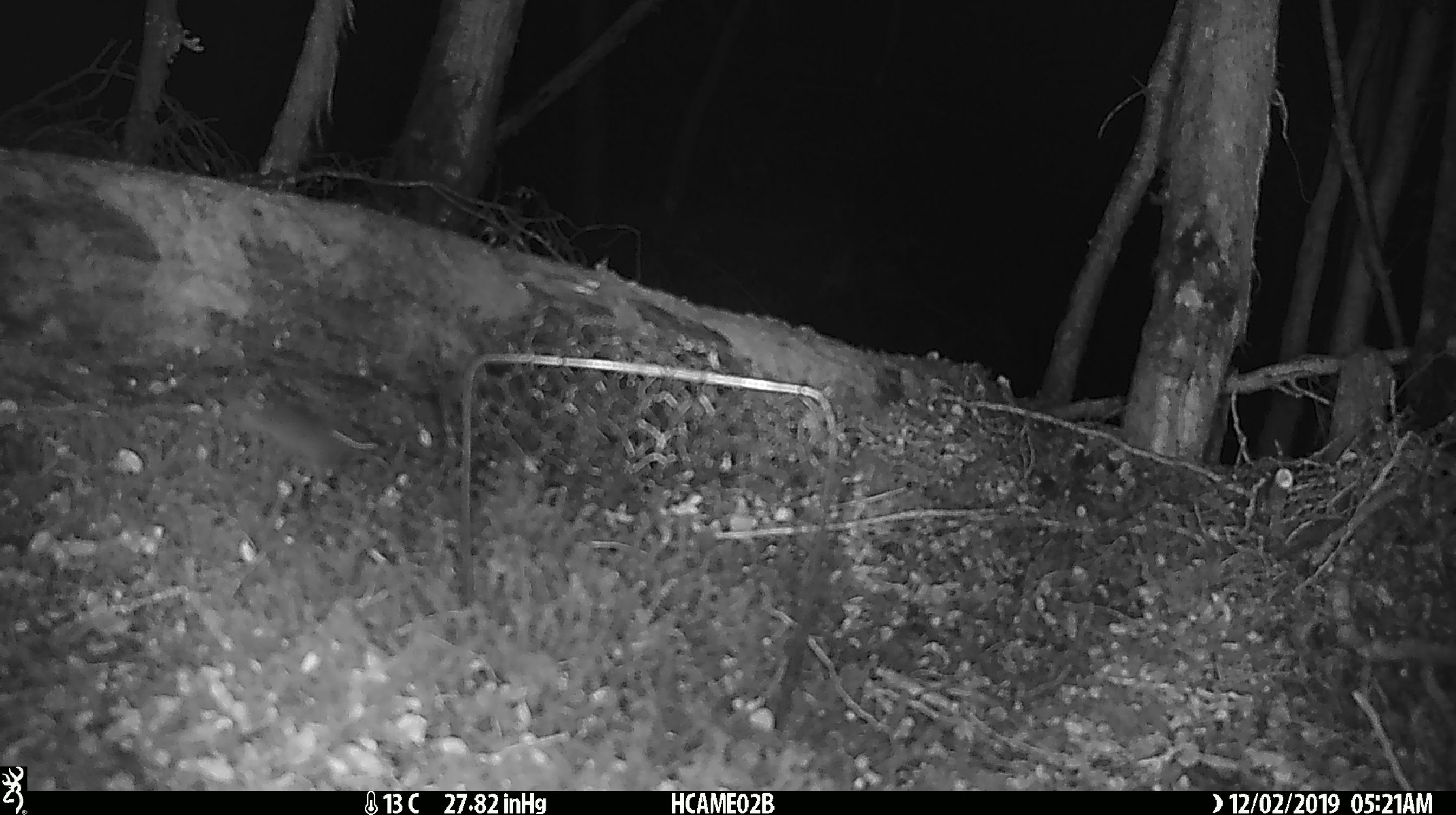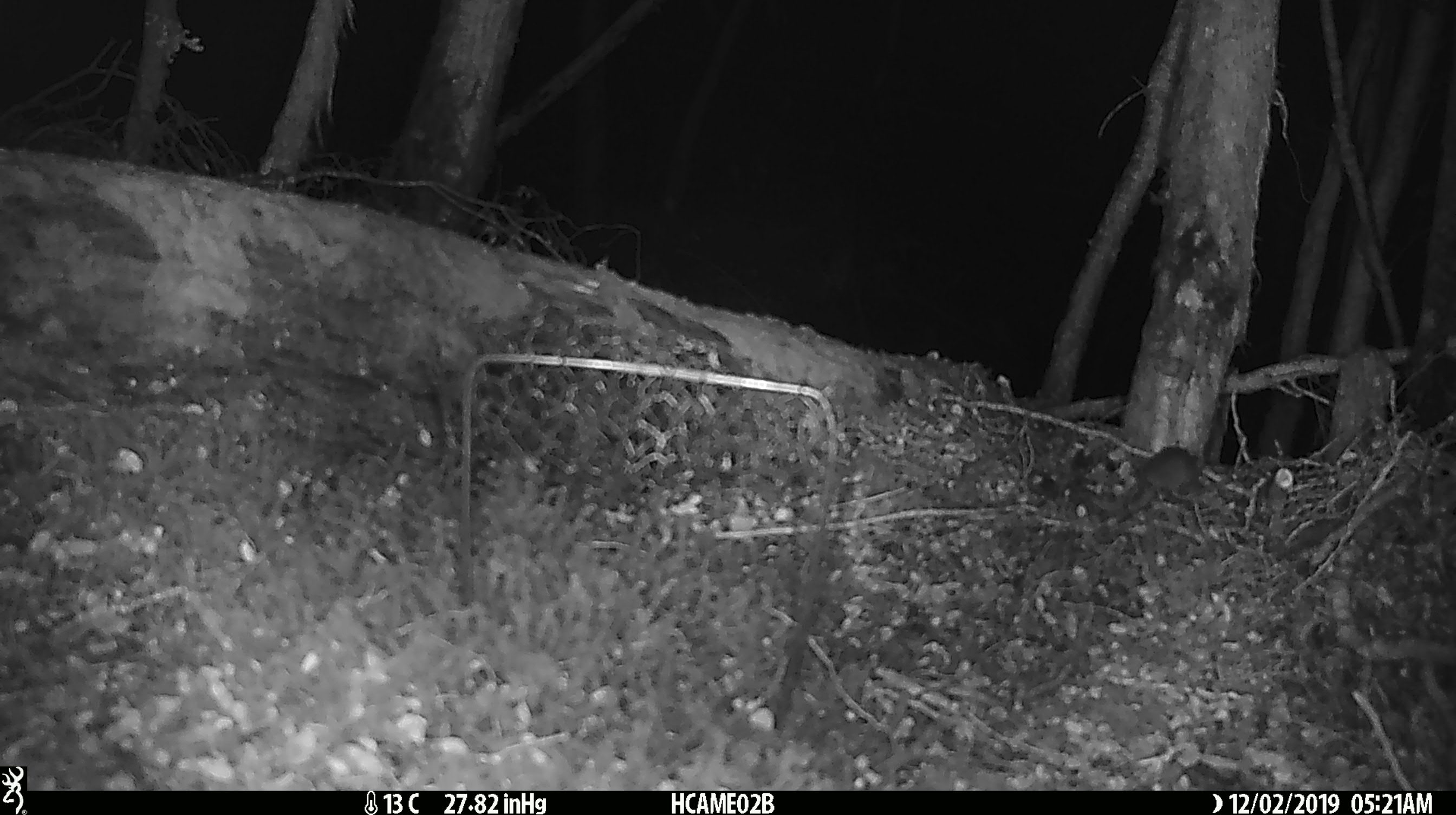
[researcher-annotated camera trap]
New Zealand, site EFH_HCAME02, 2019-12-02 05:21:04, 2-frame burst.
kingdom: Animalia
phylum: Chordata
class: Mammalia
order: Rodentia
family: Muridae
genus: Mus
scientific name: Mus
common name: mouse